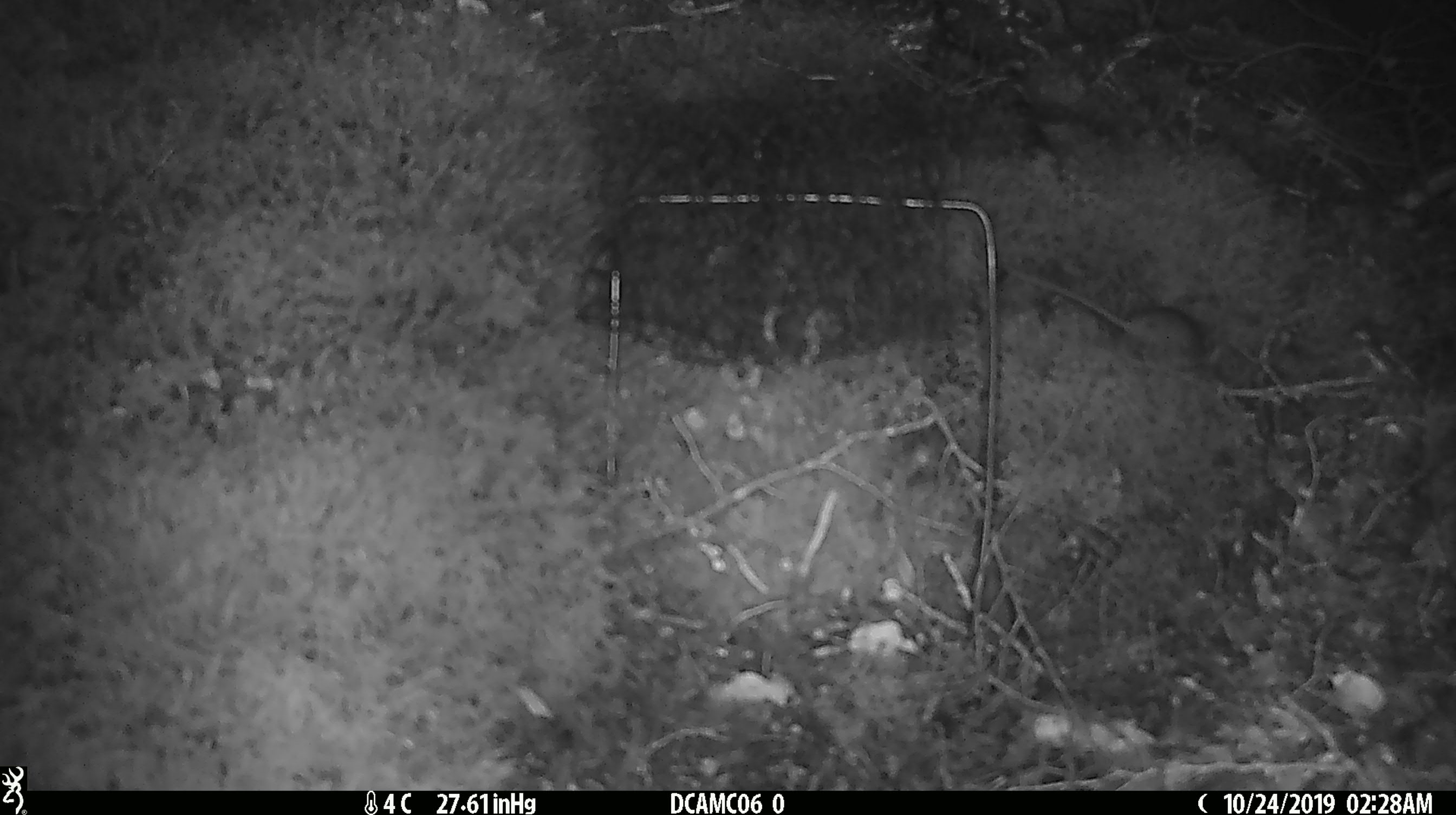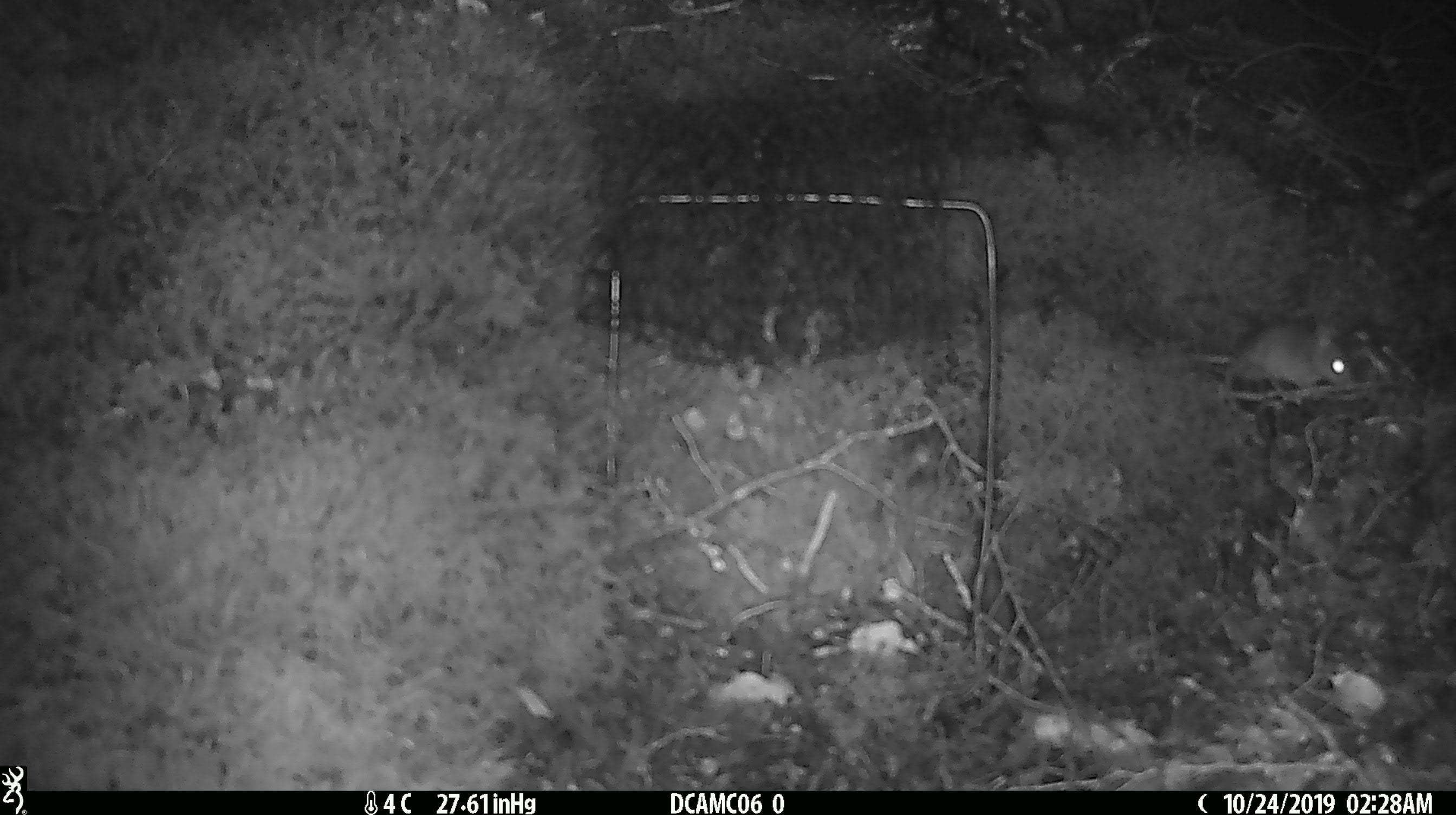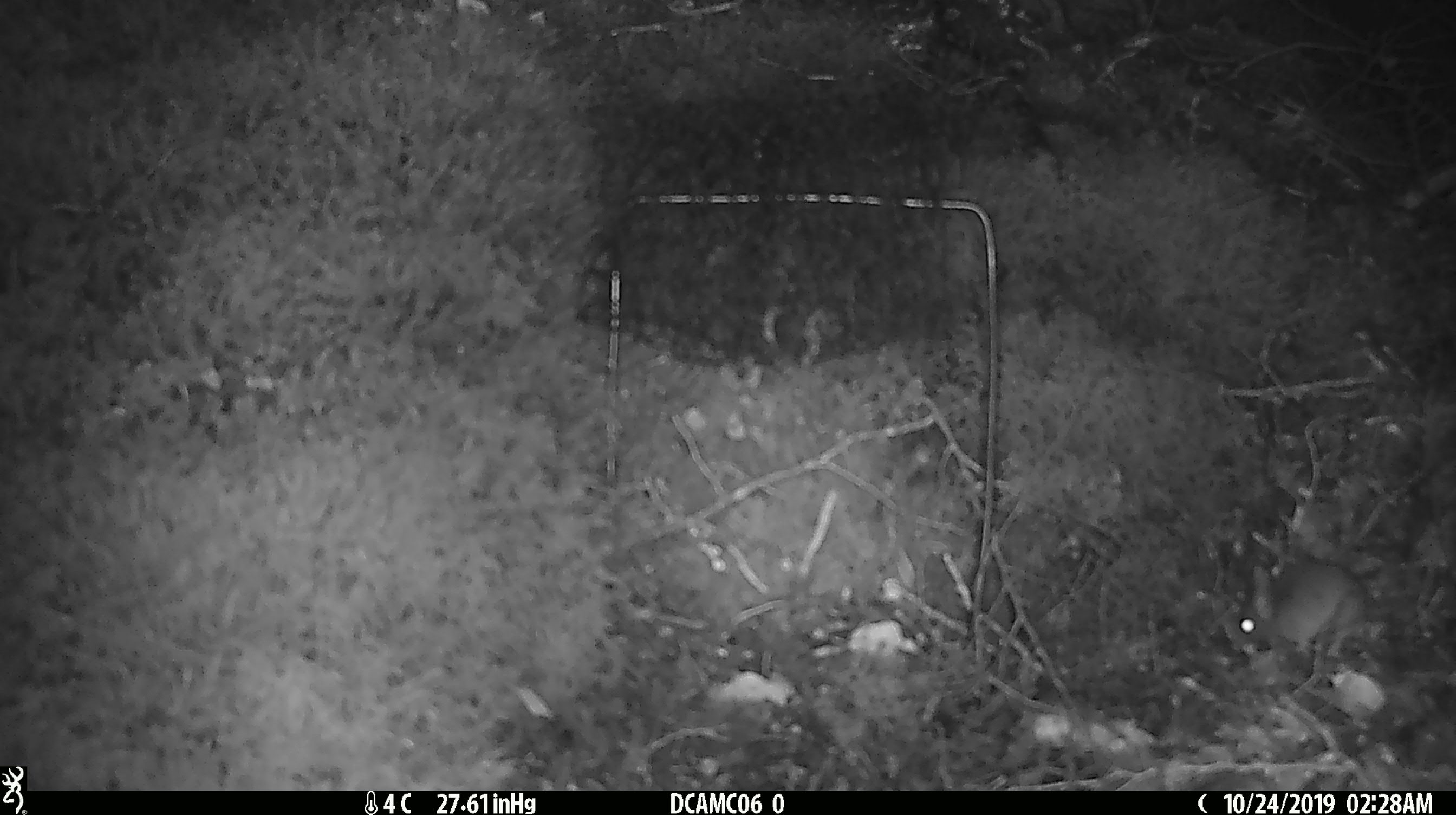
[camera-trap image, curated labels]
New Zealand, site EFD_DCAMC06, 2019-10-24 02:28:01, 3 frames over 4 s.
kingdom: Animalia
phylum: Chordata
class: Mammalia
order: Rodentia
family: Muridae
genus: Mus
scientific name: Mus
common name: mouse